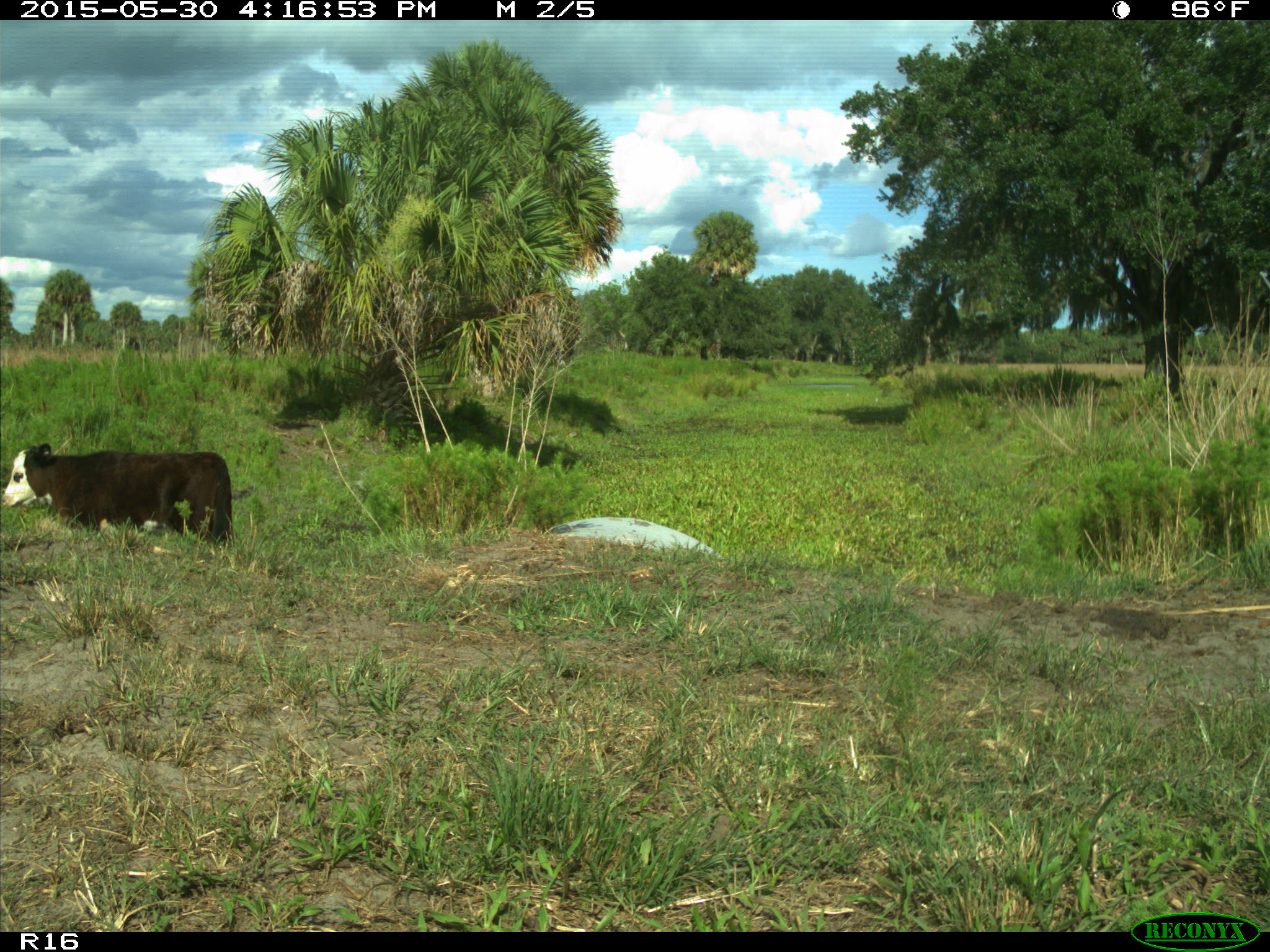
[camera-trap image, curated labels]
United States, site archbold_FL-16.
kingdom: Animalia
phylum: Chordata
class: Mammalia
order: Artiodactyla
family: Bovidae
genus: Bos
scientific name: Bos taurus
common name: domestic cow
Bos taurus (domestic cow).